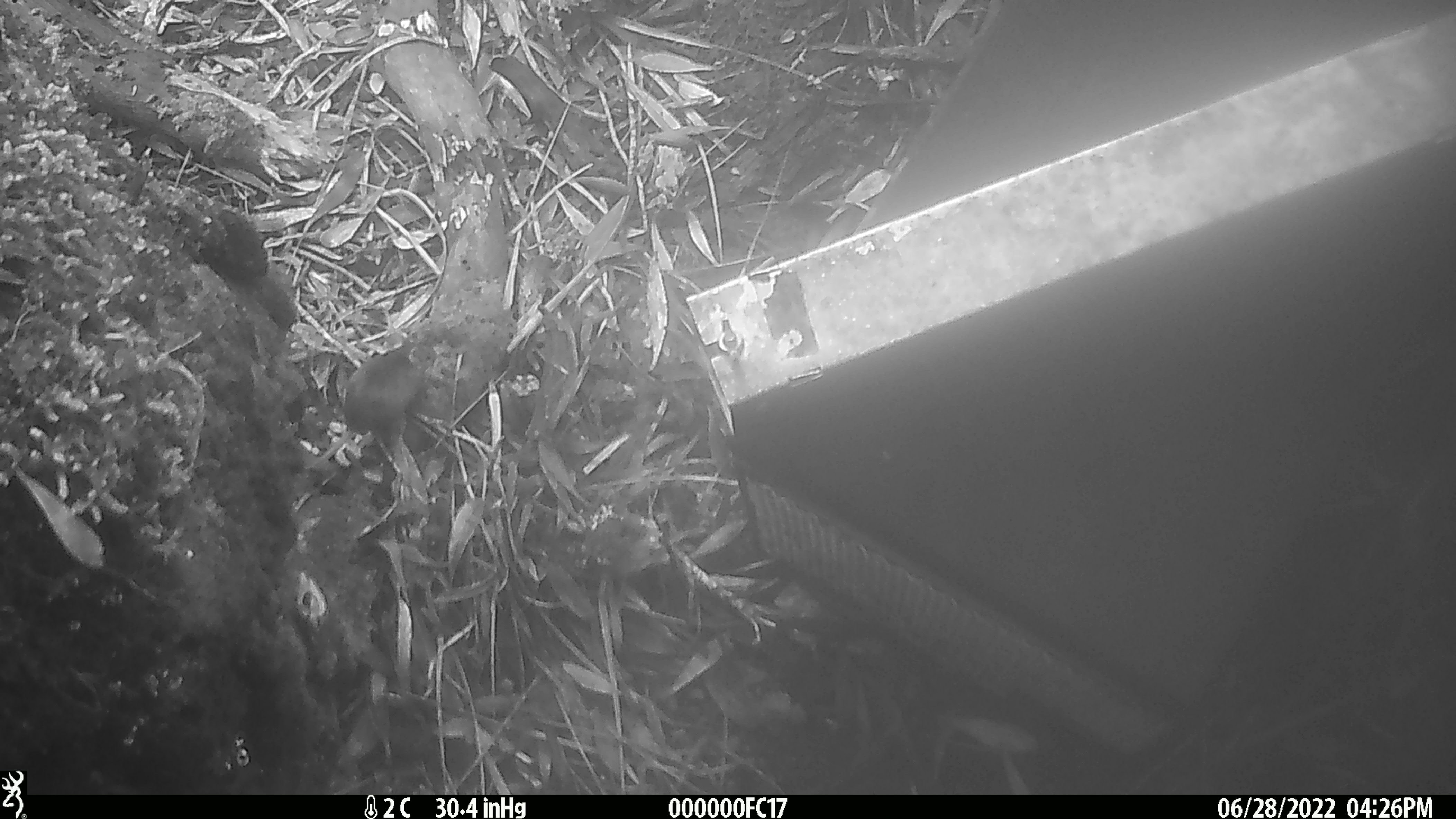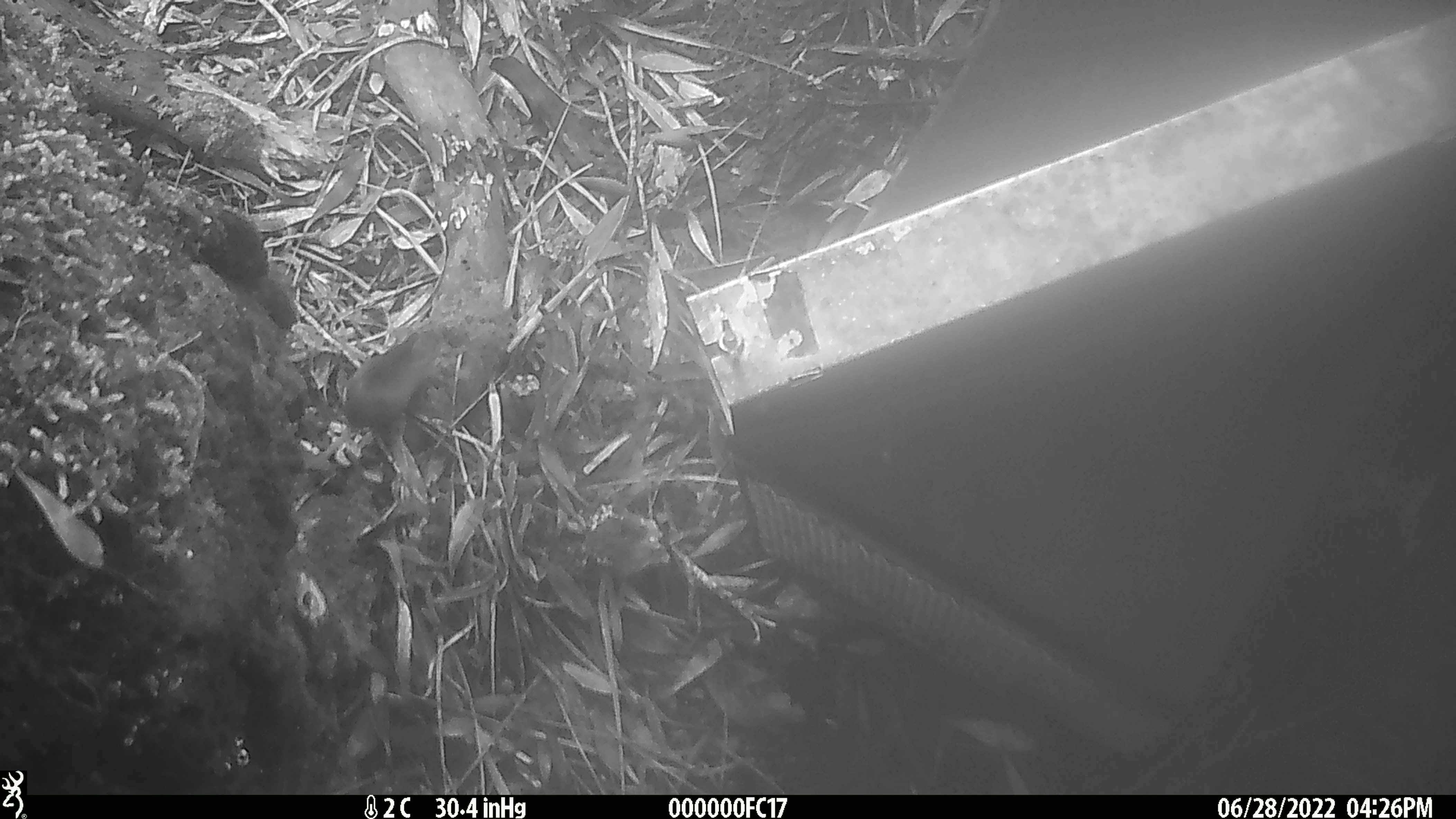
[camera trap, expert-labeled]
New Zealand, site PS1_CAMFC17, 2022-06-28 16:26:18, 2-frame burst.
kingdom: Animalia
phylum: Chordata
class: Mammalia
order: Rodentia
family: Muridae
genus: Mus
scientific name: Mus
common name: mouse